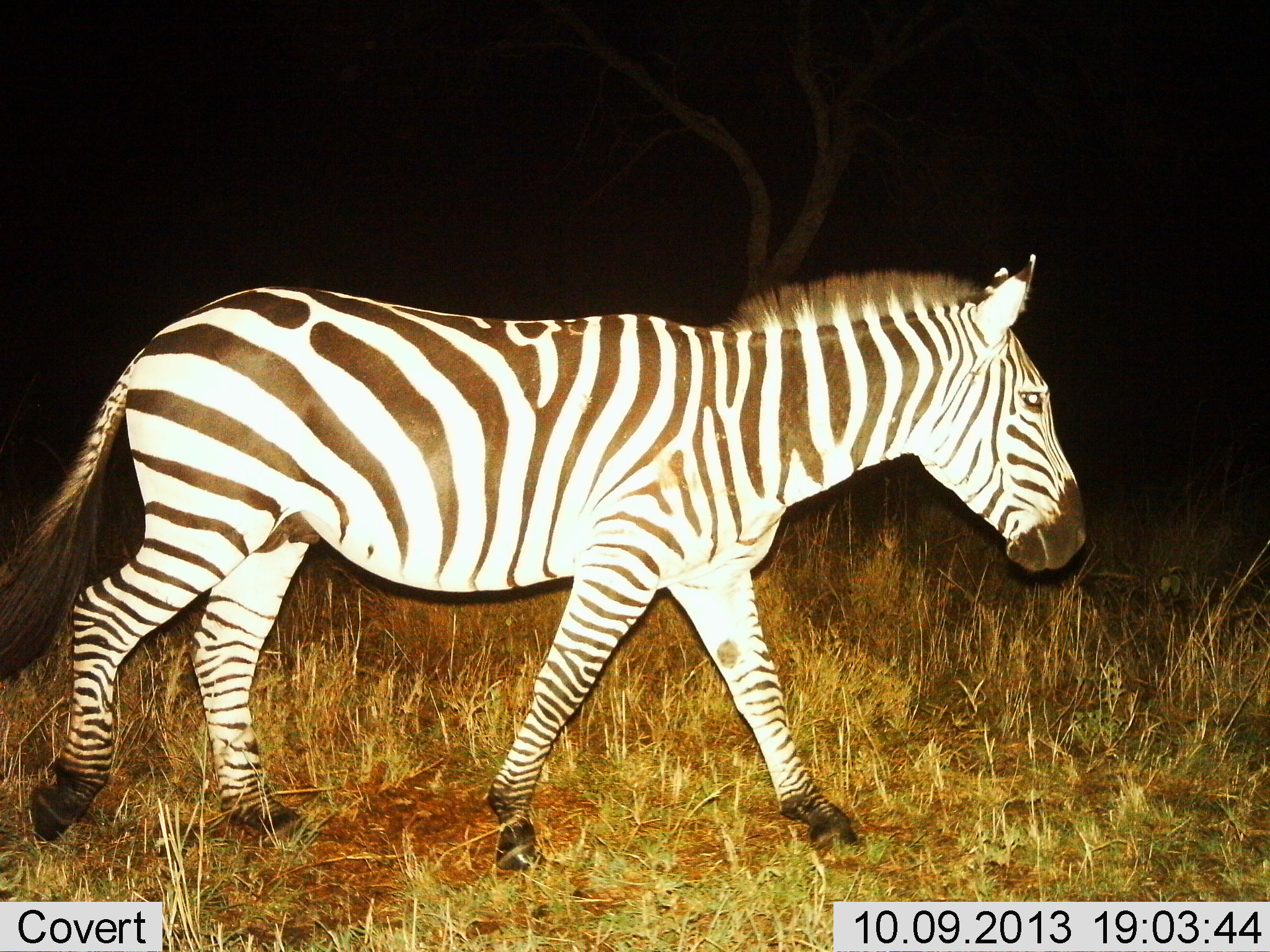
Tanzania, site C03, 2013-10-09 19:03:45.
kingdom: Animalia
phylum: Chordata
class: Mammalia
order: Perissodactyla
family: Equidae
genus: Equus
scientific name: Equus quagga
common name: plains zebra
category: zebra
Zebra (plains zebra) (Equus quagga), count 1. Behavior (volunteer vote fractions): standing 0%, resting 0%, moving 100%, interacting 0%. Young present (vote fraction): 0%. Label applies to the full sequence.